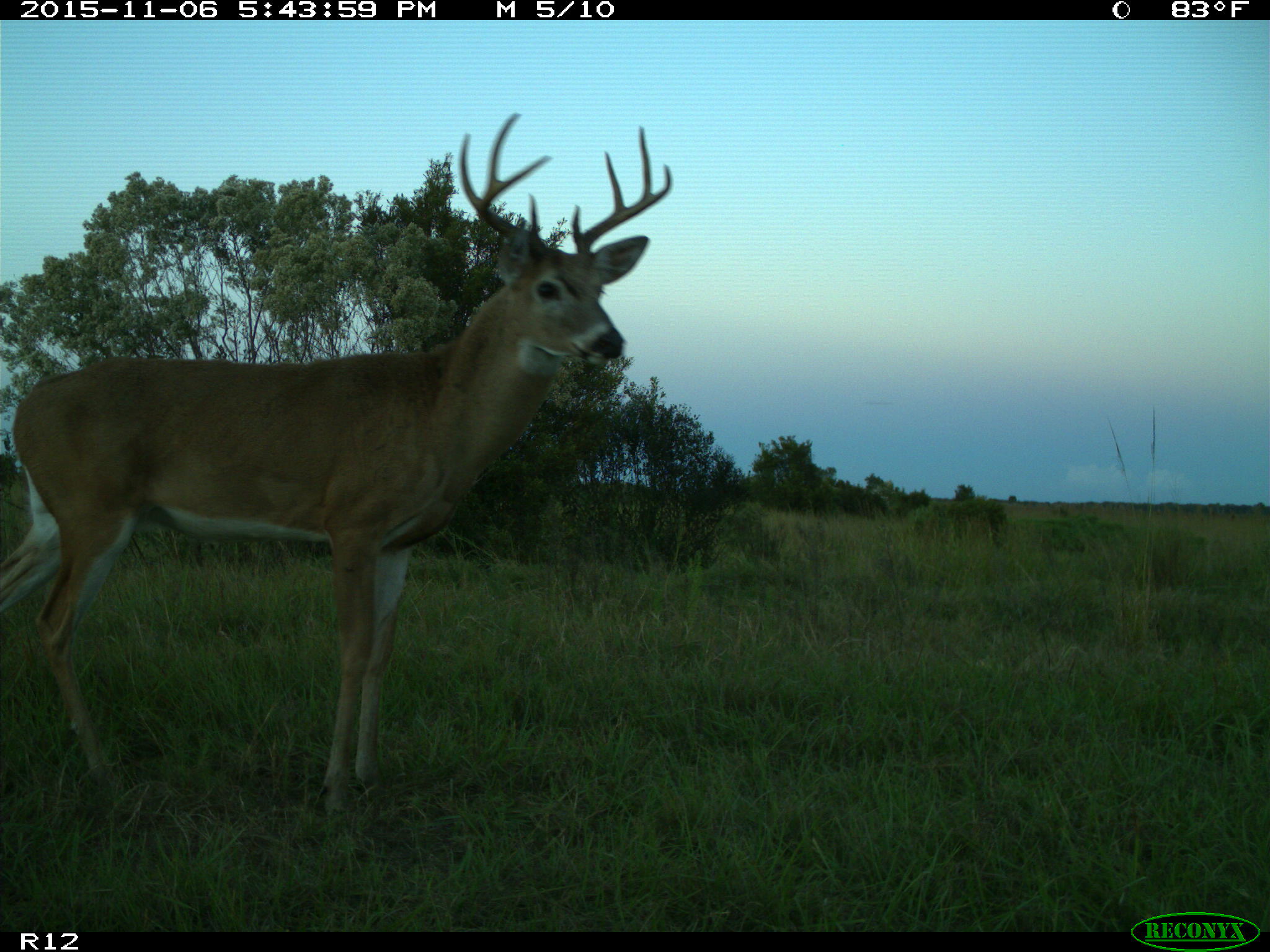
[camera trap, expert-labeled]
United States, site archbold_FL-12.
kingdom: Animalia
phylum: Chordata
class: Mammalia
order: Artiodactyla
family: Cervidae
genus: Odocoileus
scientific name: Odocoileus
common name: deer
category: unidentified deer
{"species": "unidentified deer (deer) (Odocoileus)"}